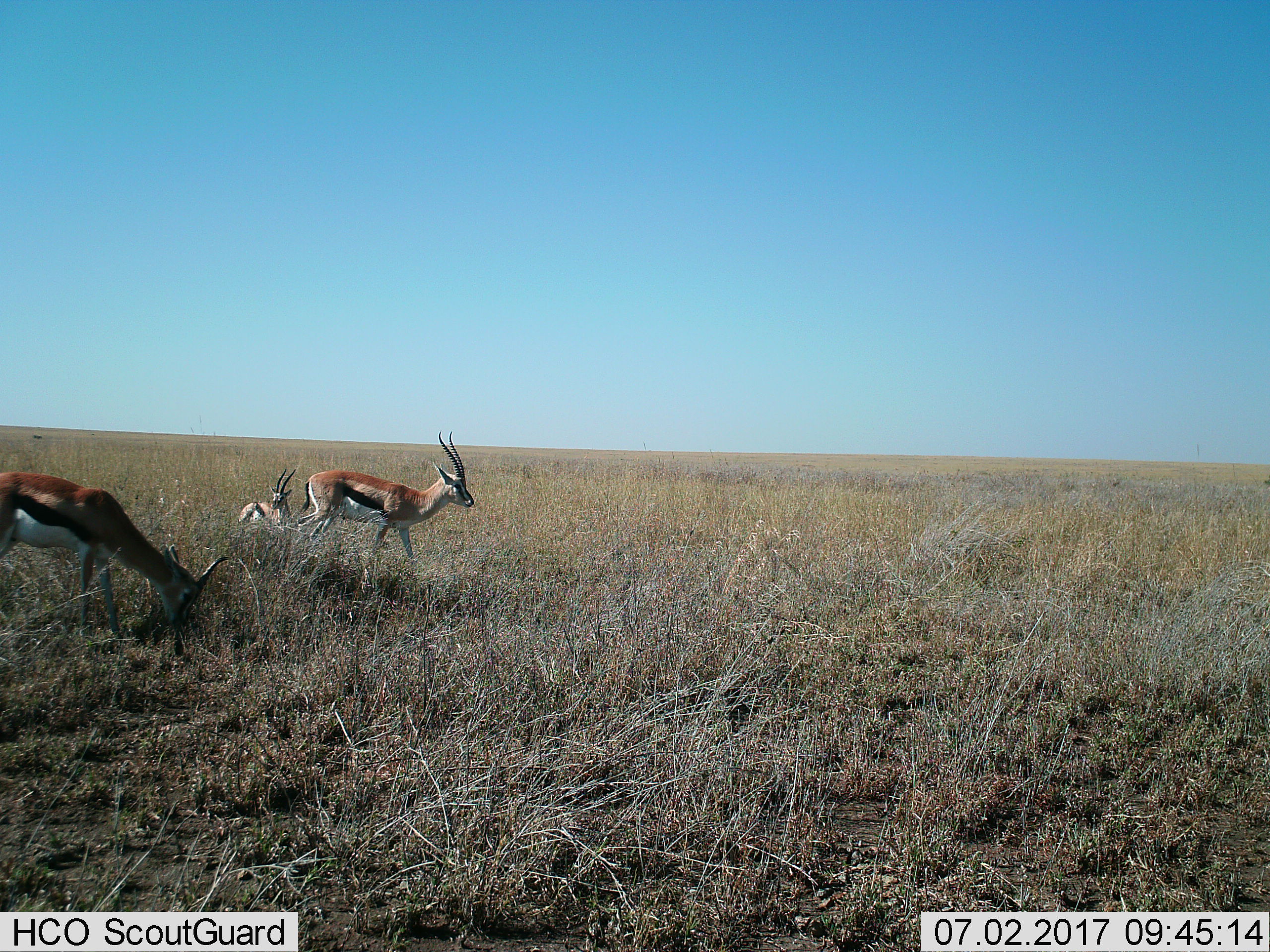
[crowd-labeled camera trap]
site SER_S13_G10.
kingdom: Animalia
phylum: Chordata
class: Mammalia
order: Artiodactyla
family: Bovidae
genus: Eudorcas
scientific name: Eudorcas thomsonii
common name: thomson's gazelle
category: gazellethomsons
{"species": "gazellethomsons (thomson's gazelle) (Eudorcas thomsonii)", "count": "3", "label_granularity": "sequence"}